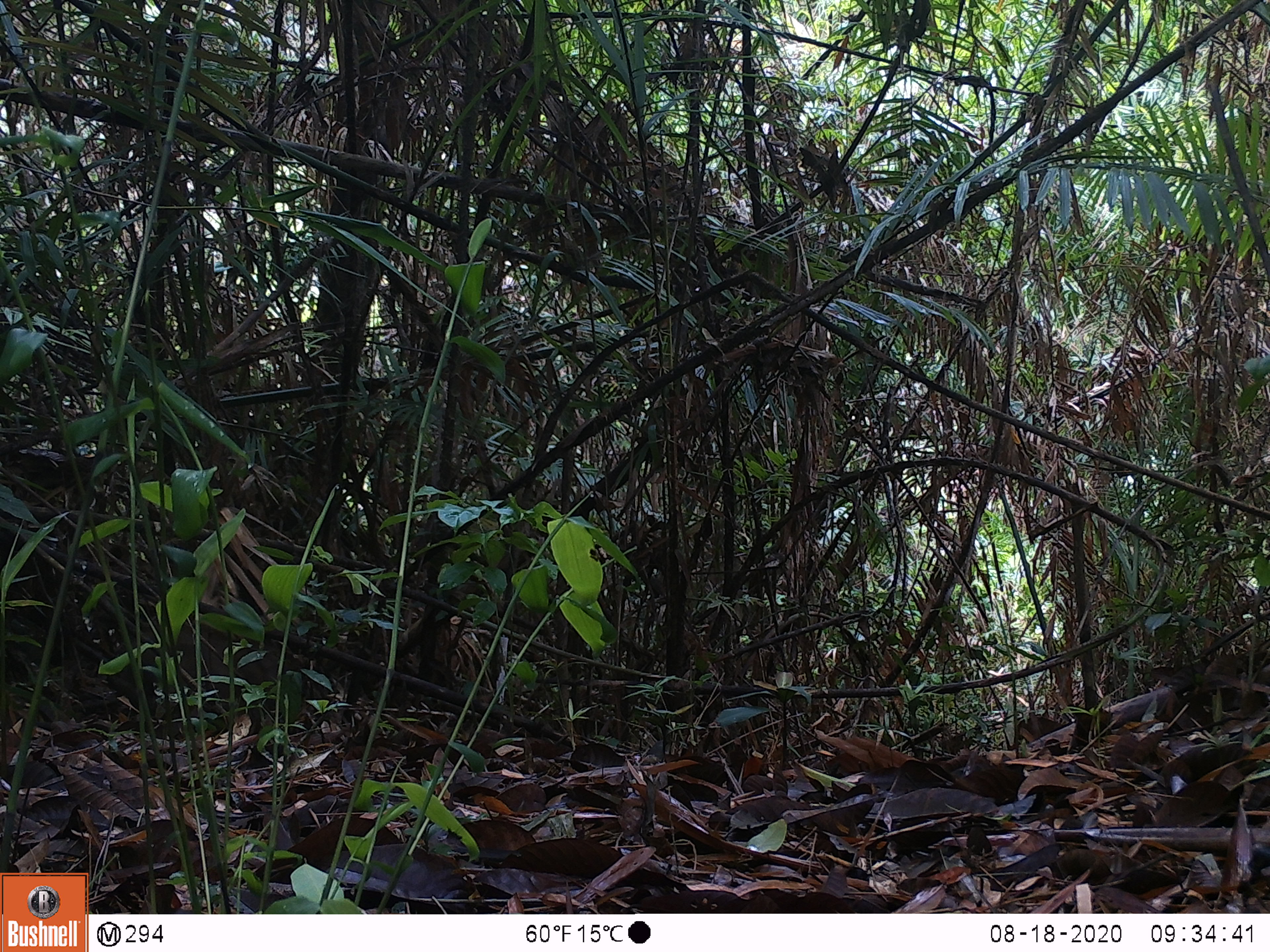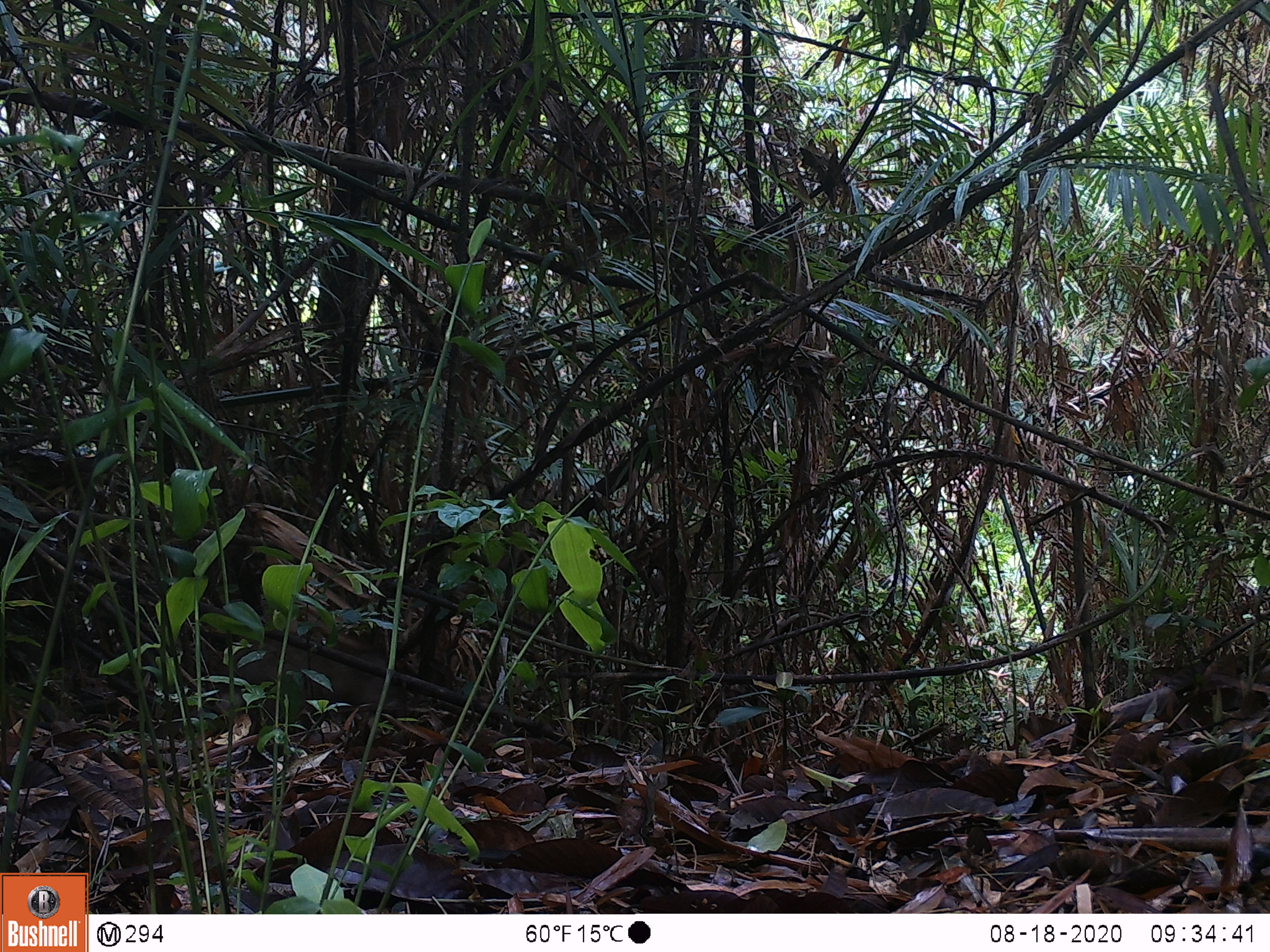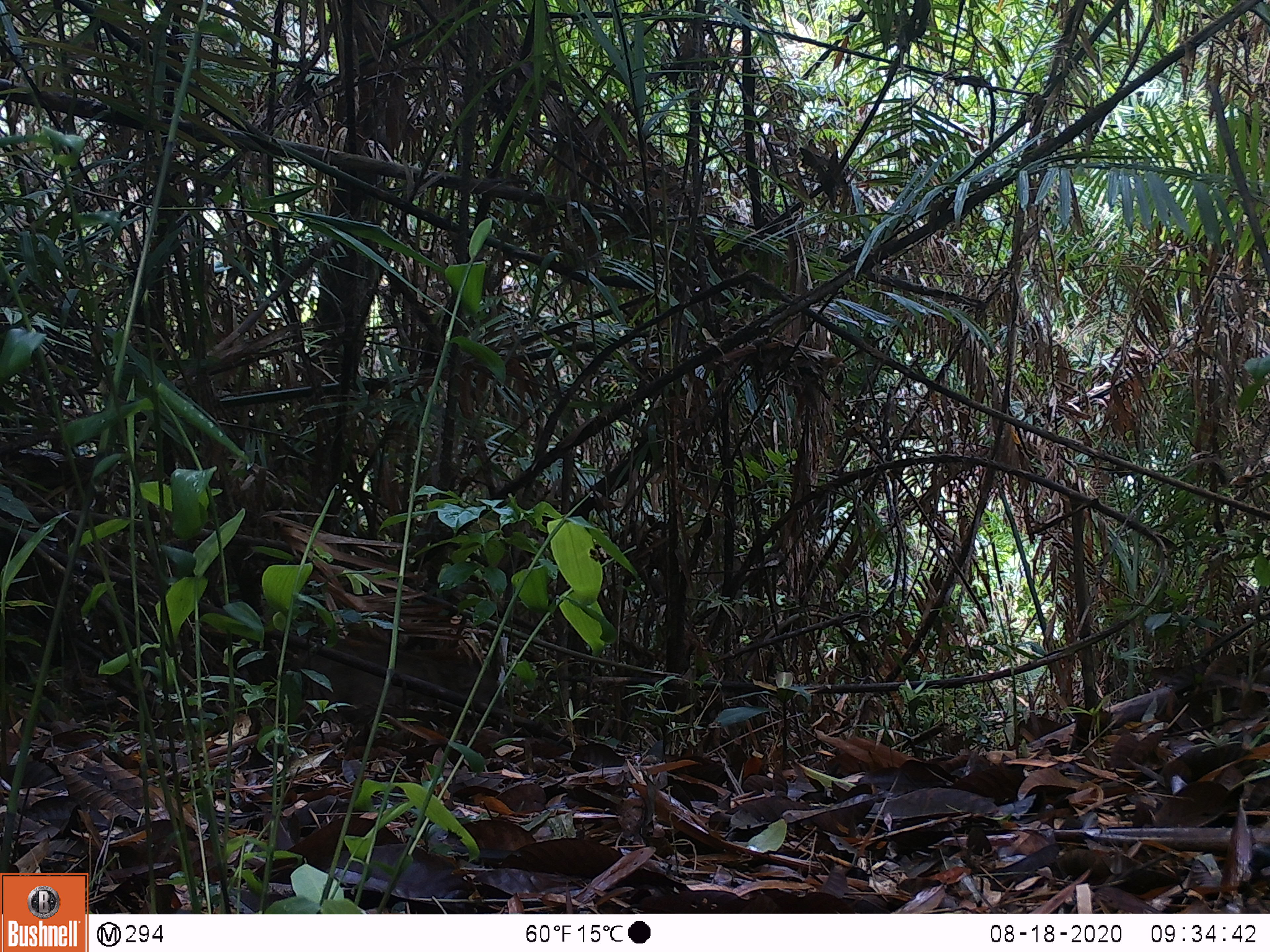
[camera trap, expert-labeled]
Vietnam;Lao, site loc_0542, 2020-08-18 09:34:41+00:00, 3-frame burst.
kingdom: Animalia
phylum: Chordata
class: Mammalia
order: Artiodactyla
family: Suidae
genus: Sus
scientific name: Sus scrofa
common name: eurasian wild pig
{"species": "eurasian wild pig (Sus scrofa)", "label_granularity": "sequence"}